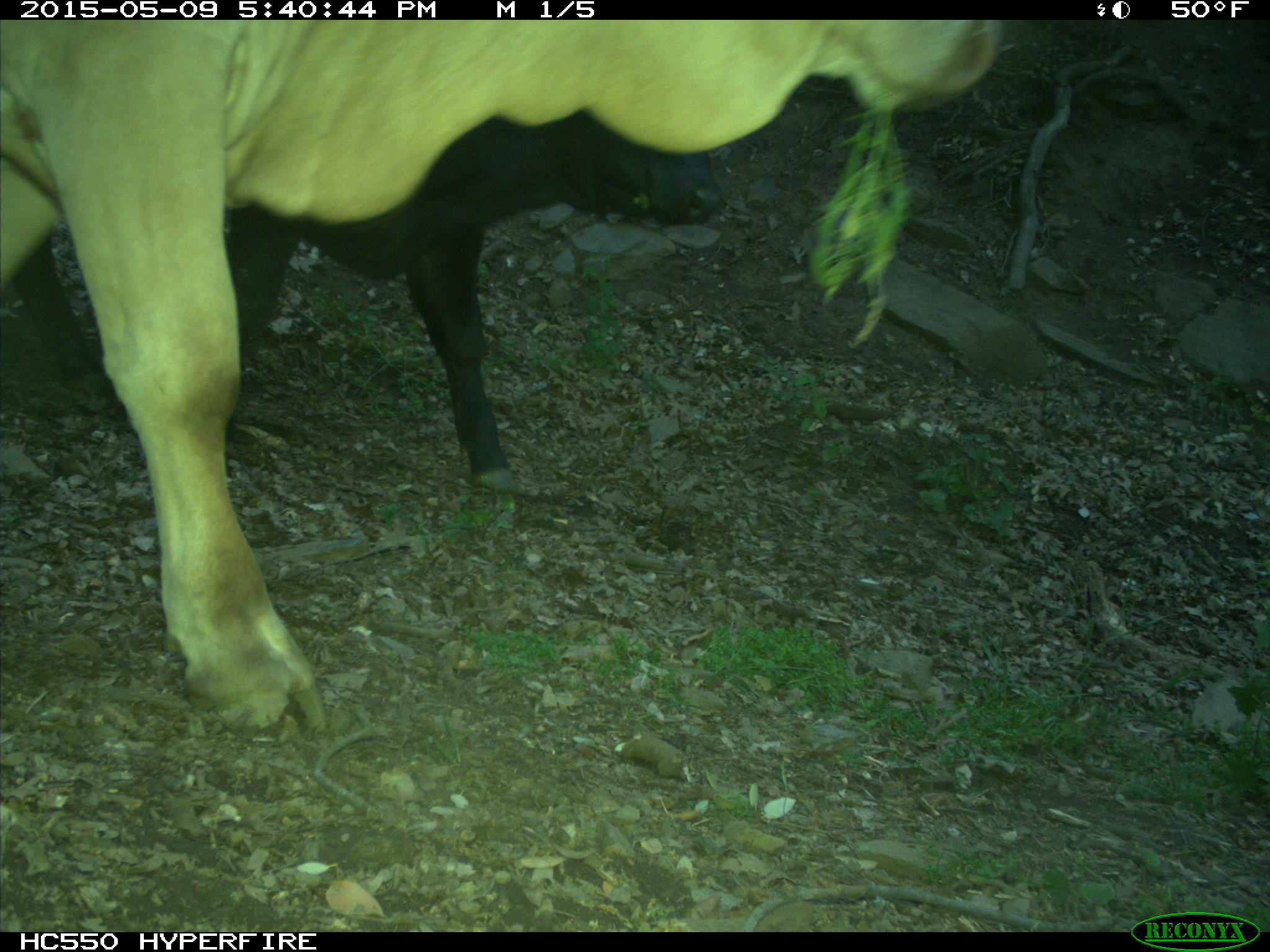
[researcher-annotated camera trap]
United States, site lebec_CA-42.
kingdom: Animalia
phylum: Chordata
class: Mammalia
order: Artiodactyla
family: Bovidae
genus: Bos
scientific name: Bos taurus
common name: domestic cow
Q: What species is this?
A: Bos taurus (domestic cow).